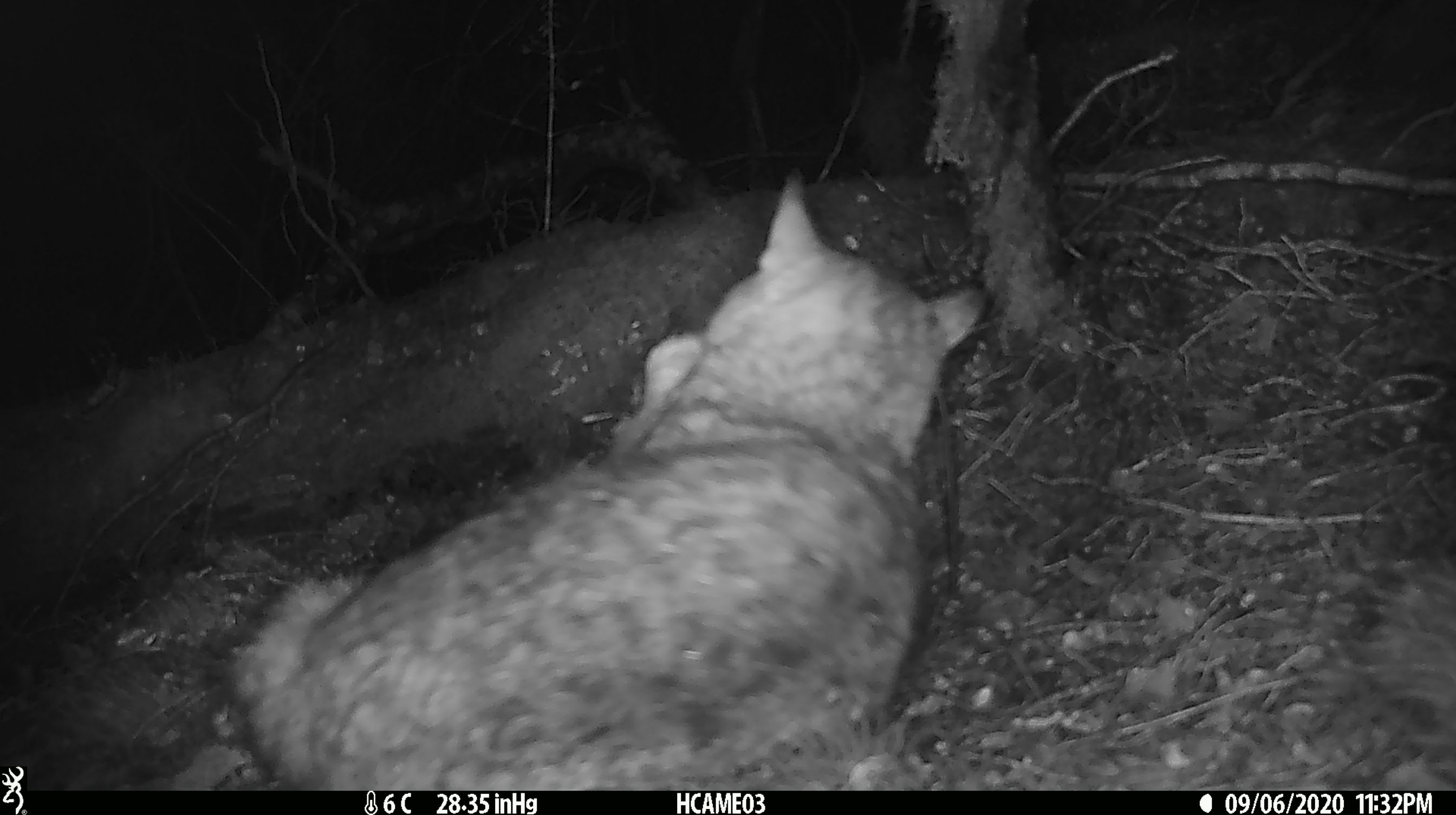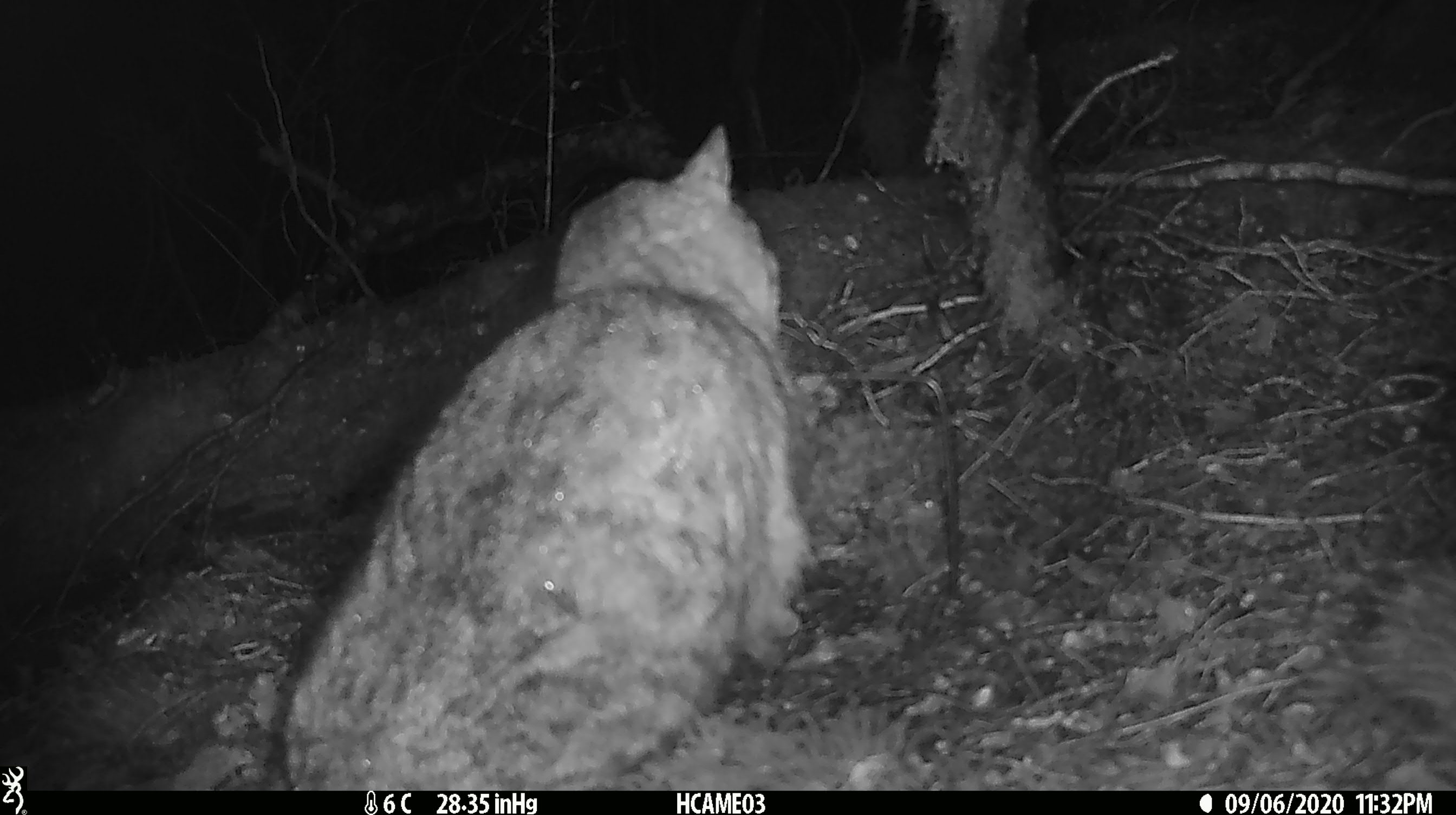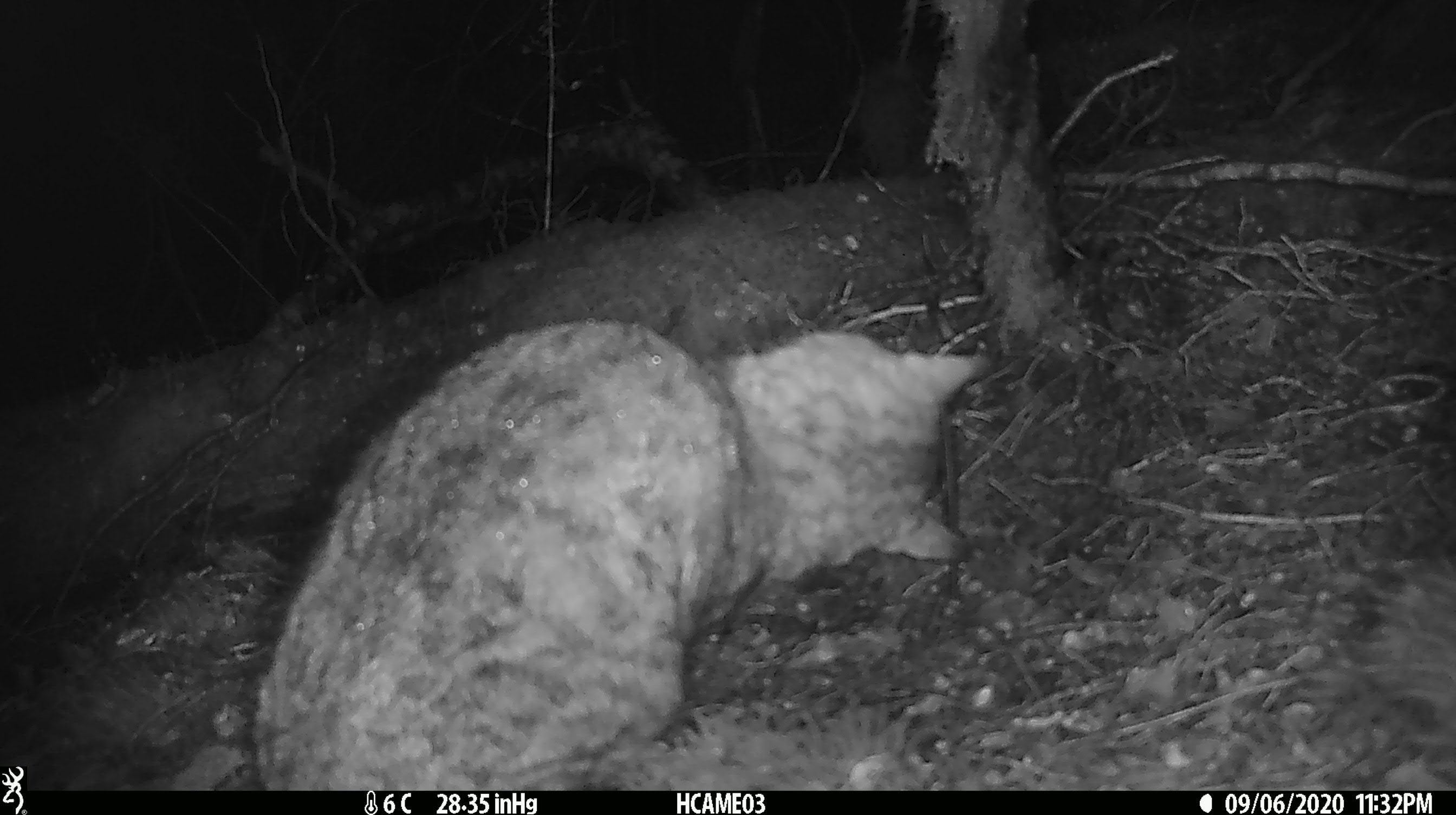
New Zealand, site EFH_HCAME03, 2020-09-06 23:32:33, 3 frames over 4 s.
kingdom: Animalia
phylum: Chordata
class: Mammalia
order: Carnivora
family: Felidae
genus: Felis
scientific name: Felis catus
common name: domestic cat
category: cat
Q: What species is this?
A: Cat (domestic cat) (Felis catus).